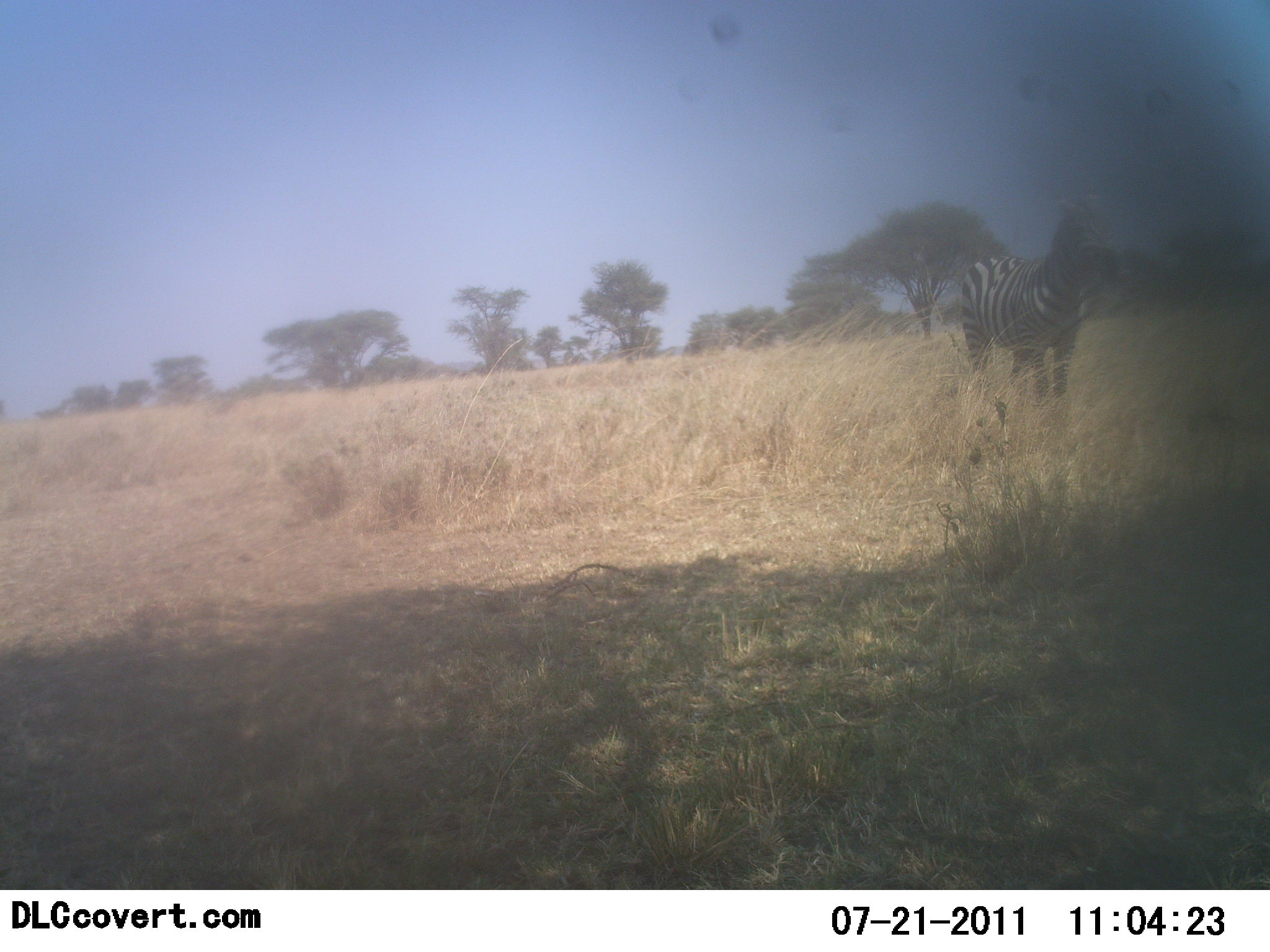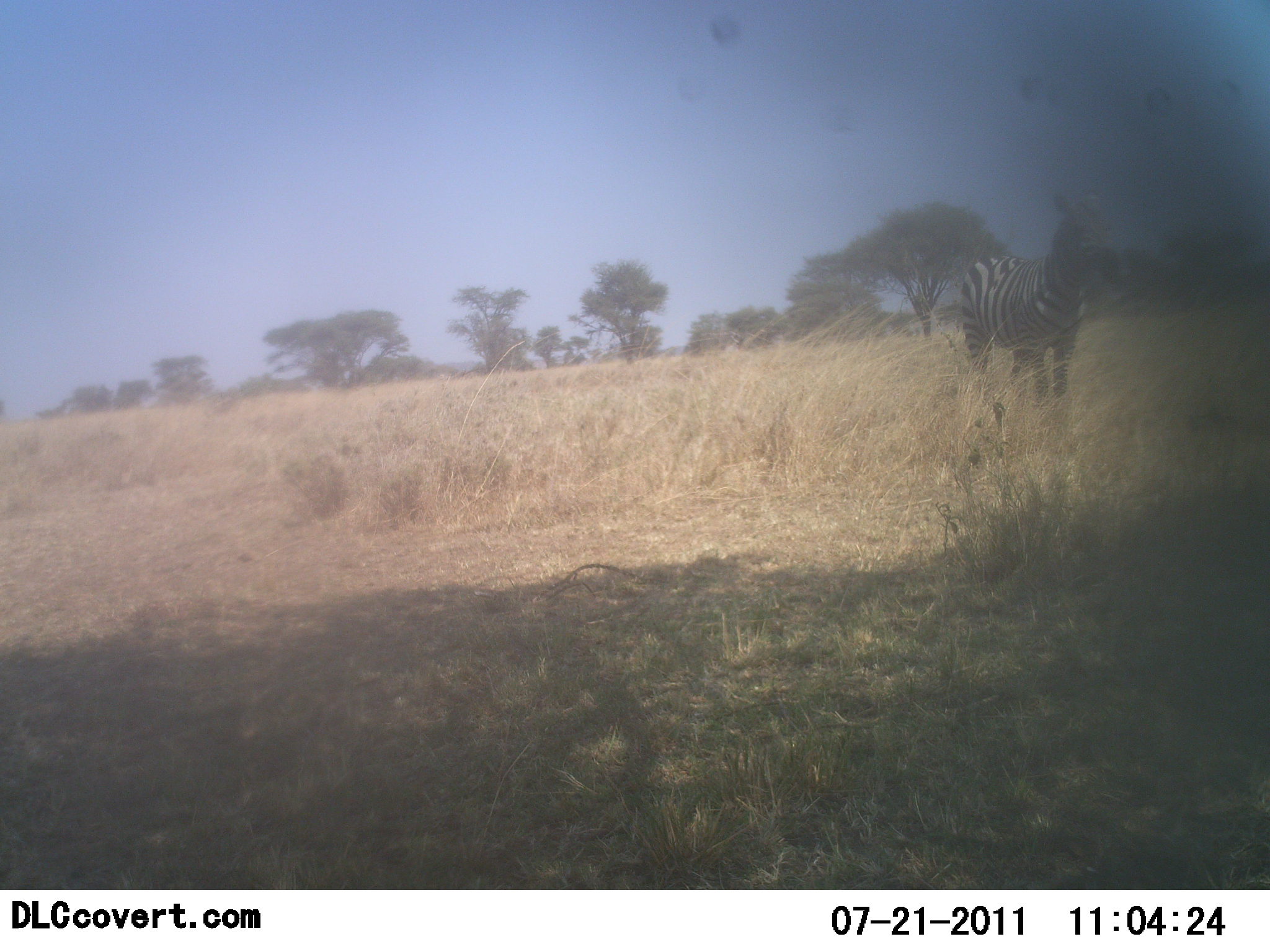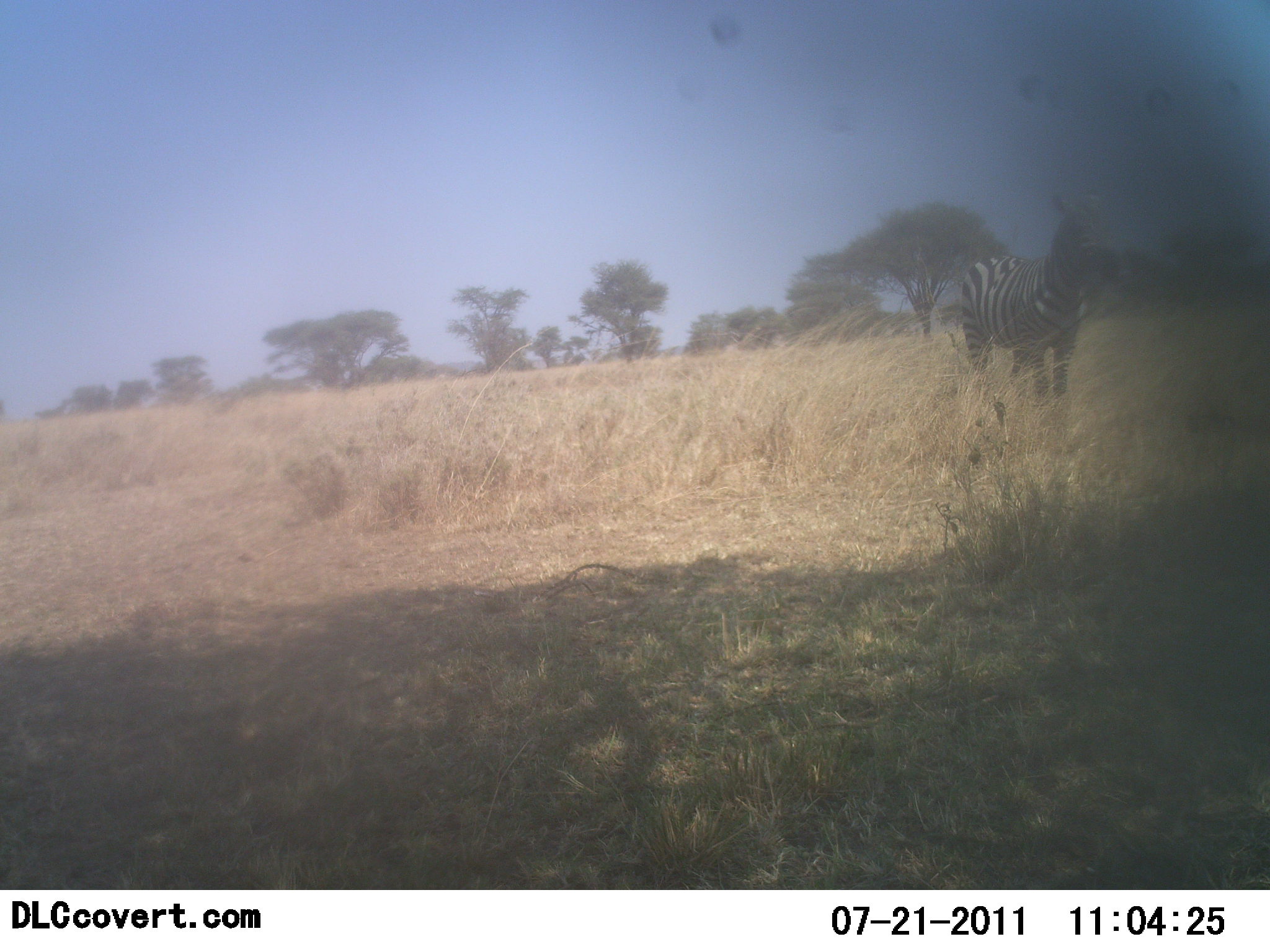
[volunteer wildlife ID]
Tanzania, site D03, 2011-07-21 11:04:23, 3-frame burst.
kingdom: Animalia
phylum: Chordata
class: Mammalia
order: Perissodactyla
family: Equidae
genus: Equus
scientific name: Equus quagga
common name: plains zebra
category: zebra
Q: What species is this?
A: Zebra (plains zebra) (Equus quagga).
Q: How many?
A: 1.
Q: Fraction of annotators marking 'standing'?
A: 100%.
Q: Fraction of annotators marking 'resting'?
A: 0%.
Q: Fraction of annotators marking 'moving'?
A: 0%.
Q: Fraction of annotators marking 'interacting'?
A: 0%.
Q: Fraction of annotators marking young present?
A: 0%.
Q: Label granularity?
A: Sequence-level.